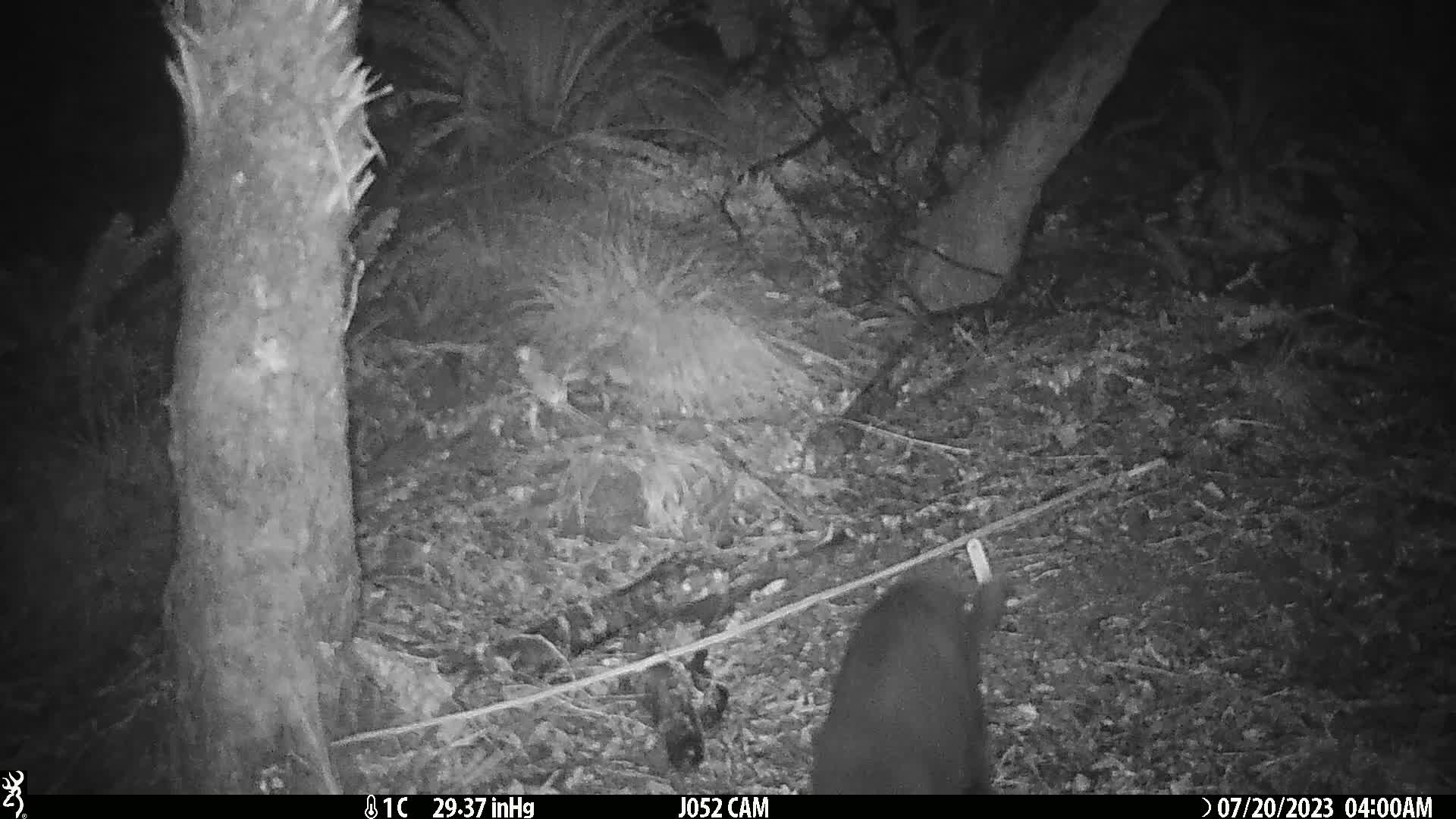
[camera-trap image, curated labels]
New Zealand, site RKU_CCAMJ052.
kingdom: Animalia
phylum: Chordata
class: Mammalia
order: Carnivora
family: Felidae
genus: Felis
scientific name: Felis catus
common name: domestic cat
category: cat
Cat (domestic cat) (Felis catus).